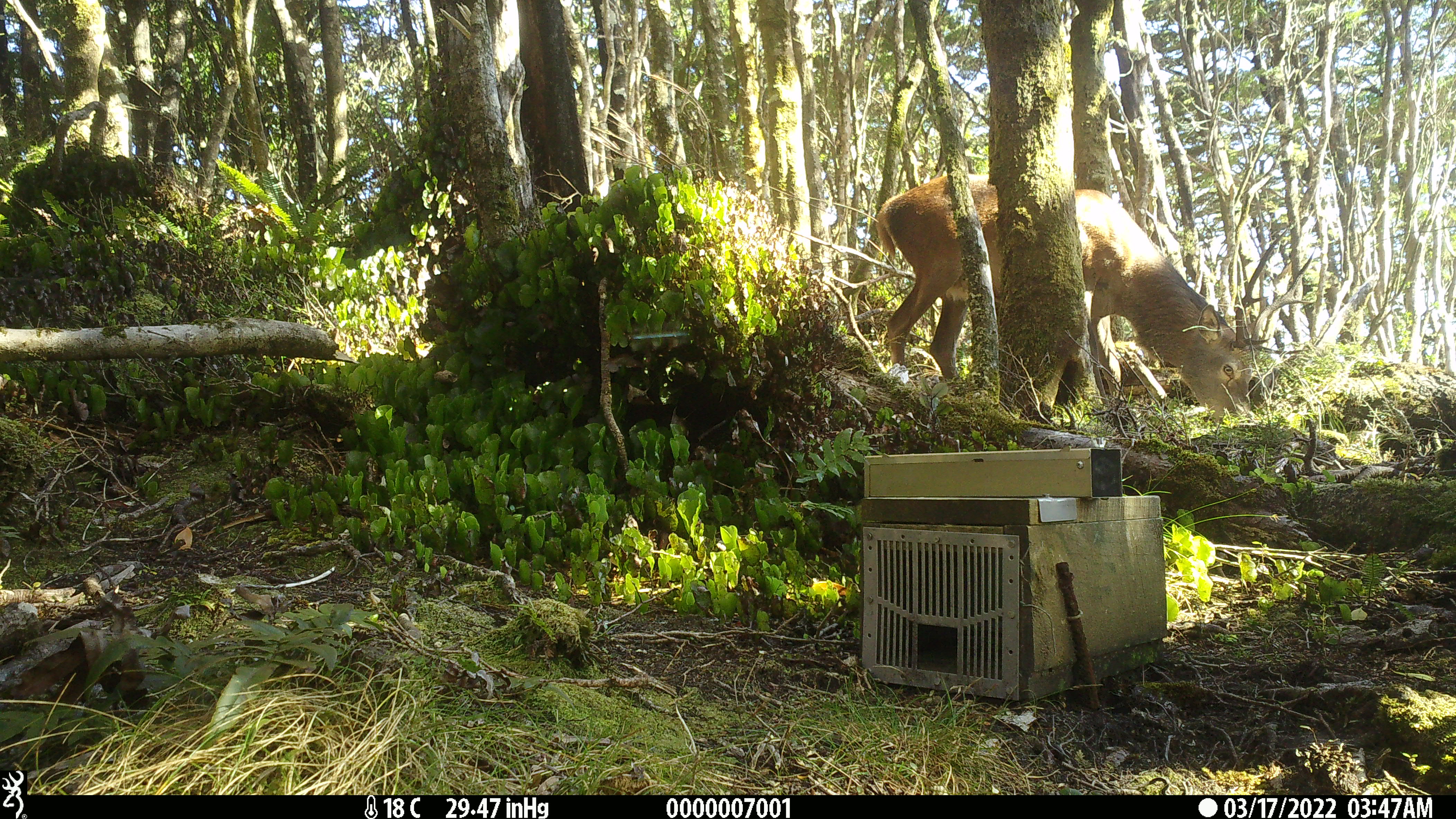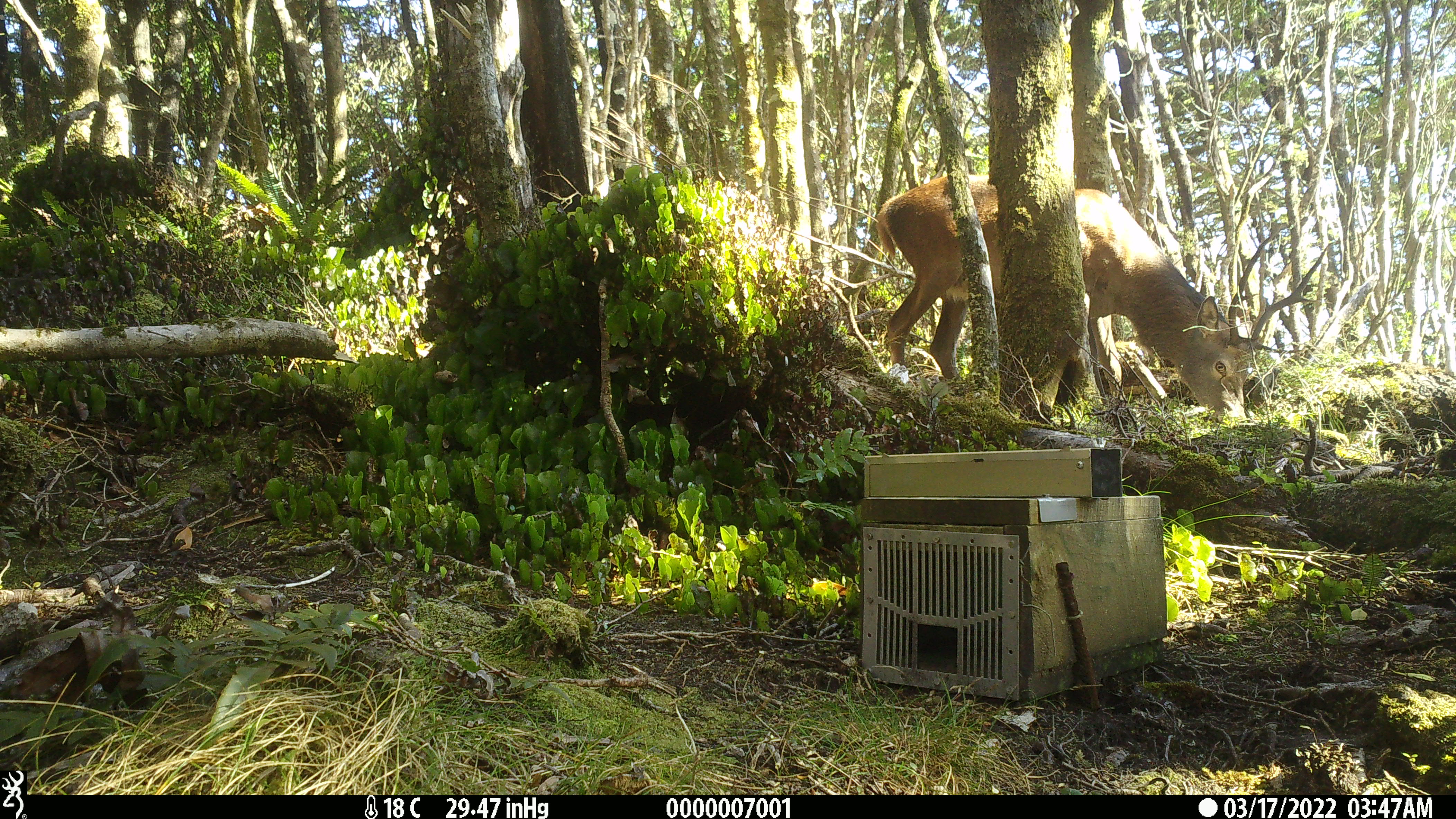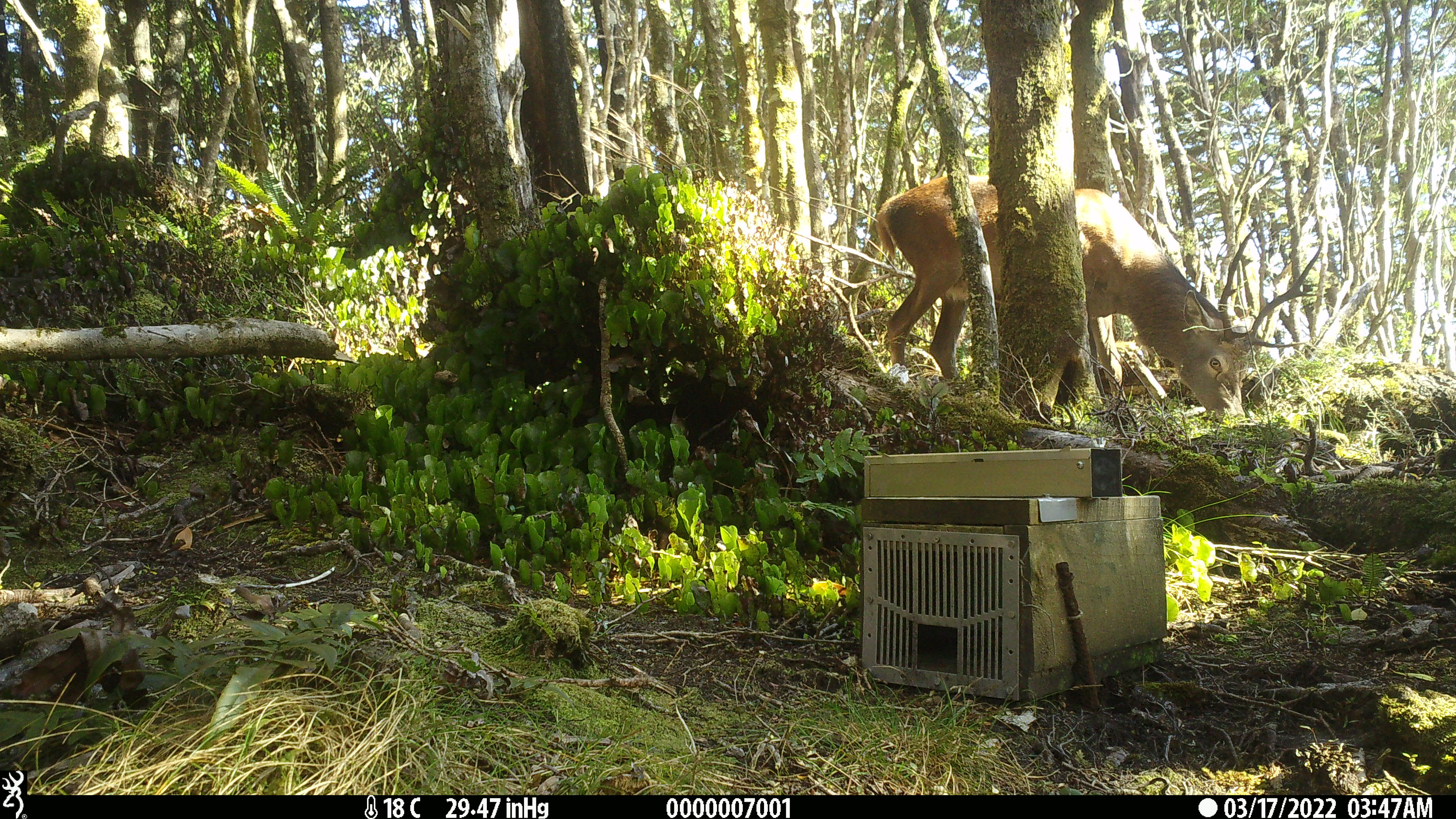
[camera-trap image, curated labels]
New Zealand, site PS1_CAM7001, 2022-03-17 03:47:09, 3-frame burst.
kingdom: Animalia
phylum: Chordata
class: Mammalia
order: Artiodactyla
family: Cervidae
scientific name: Cervidae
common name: deer